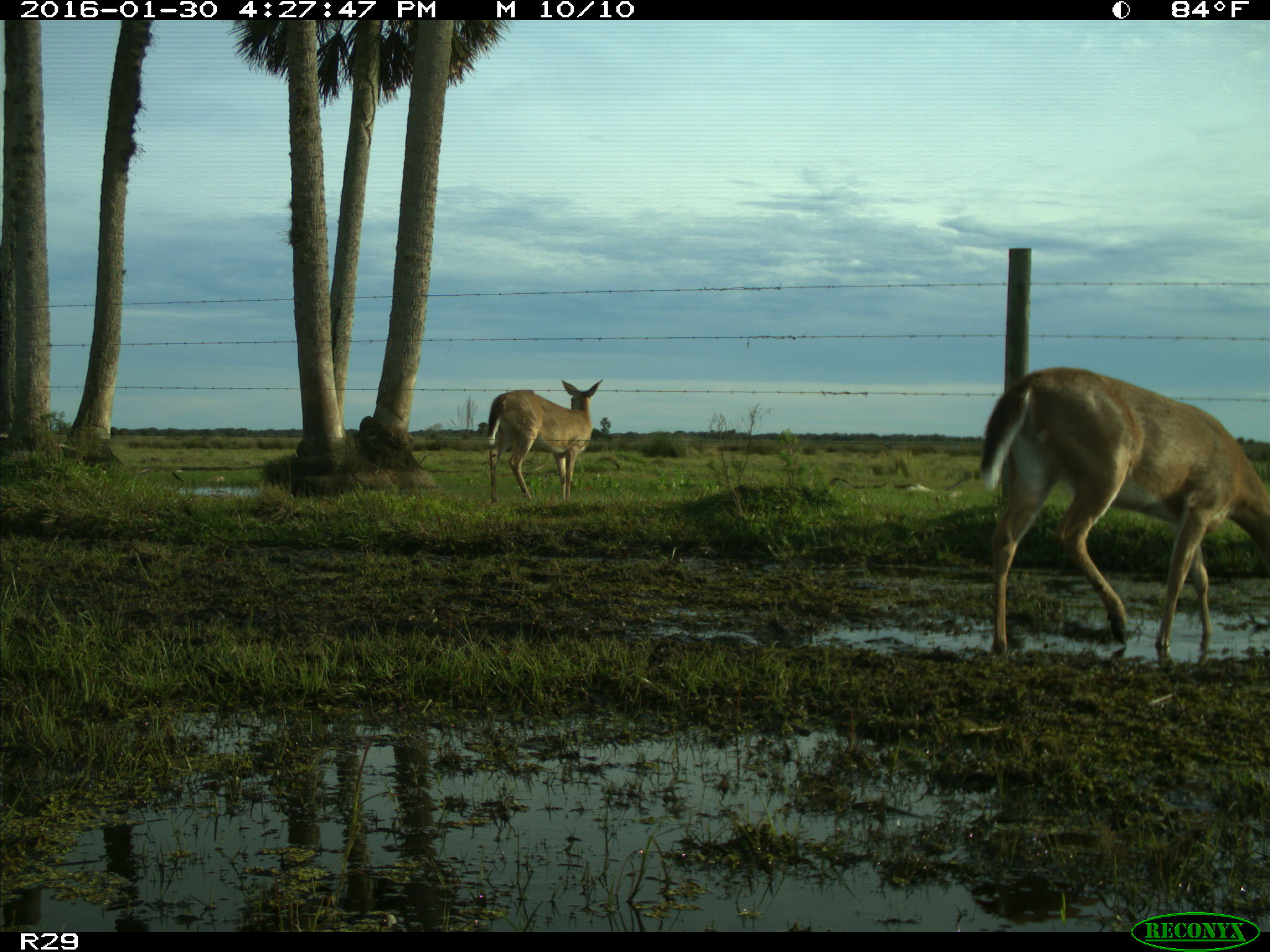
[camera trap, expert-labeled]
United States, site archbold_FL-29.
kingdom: Animalia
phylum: Chordata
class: Mammalia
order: Artiodactyla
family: Cervidae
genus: Odocoileus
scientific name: Odocoileus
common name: deer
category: unidentified deer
Unidentified deer (deer) (Odocoileus).